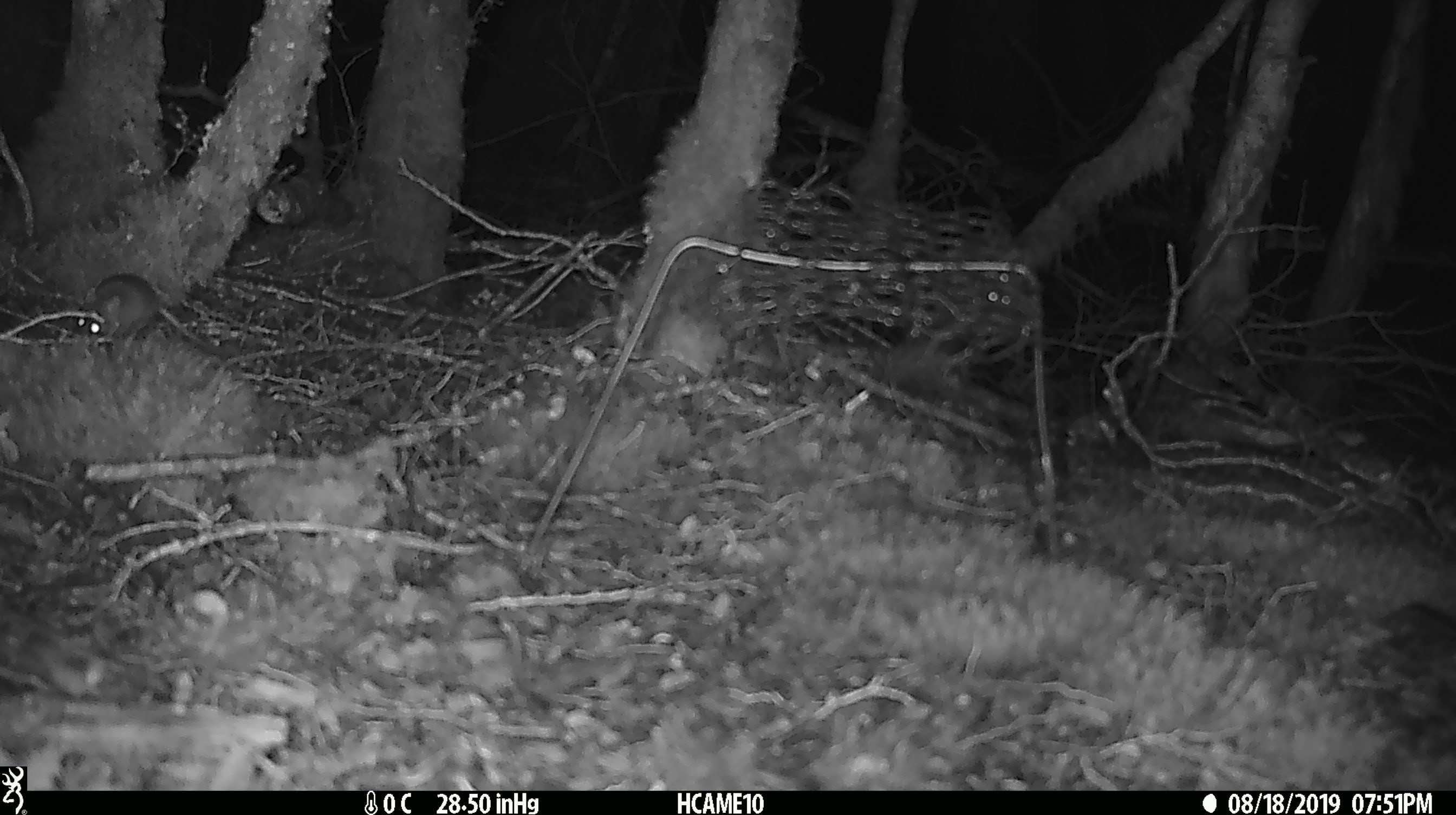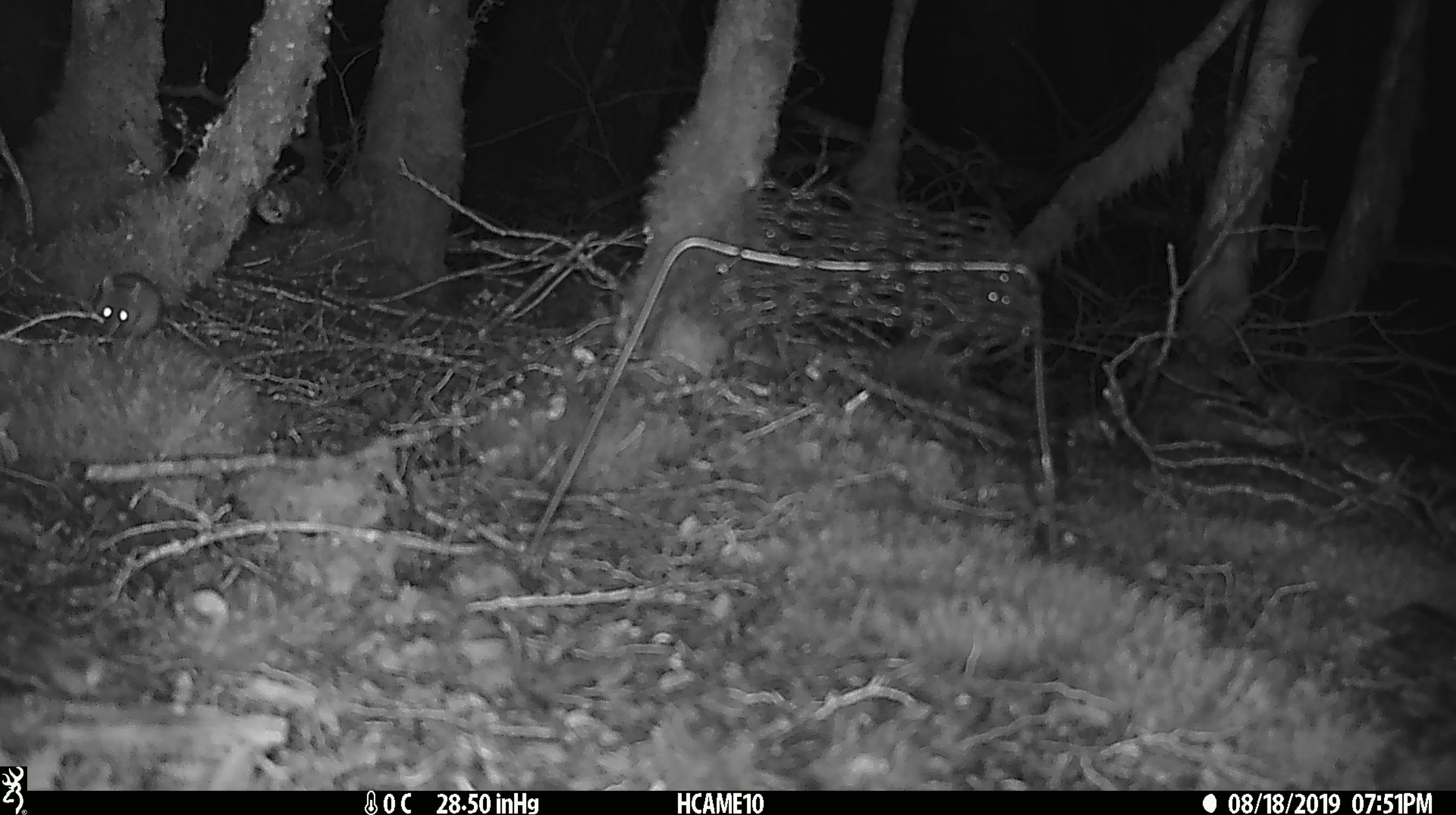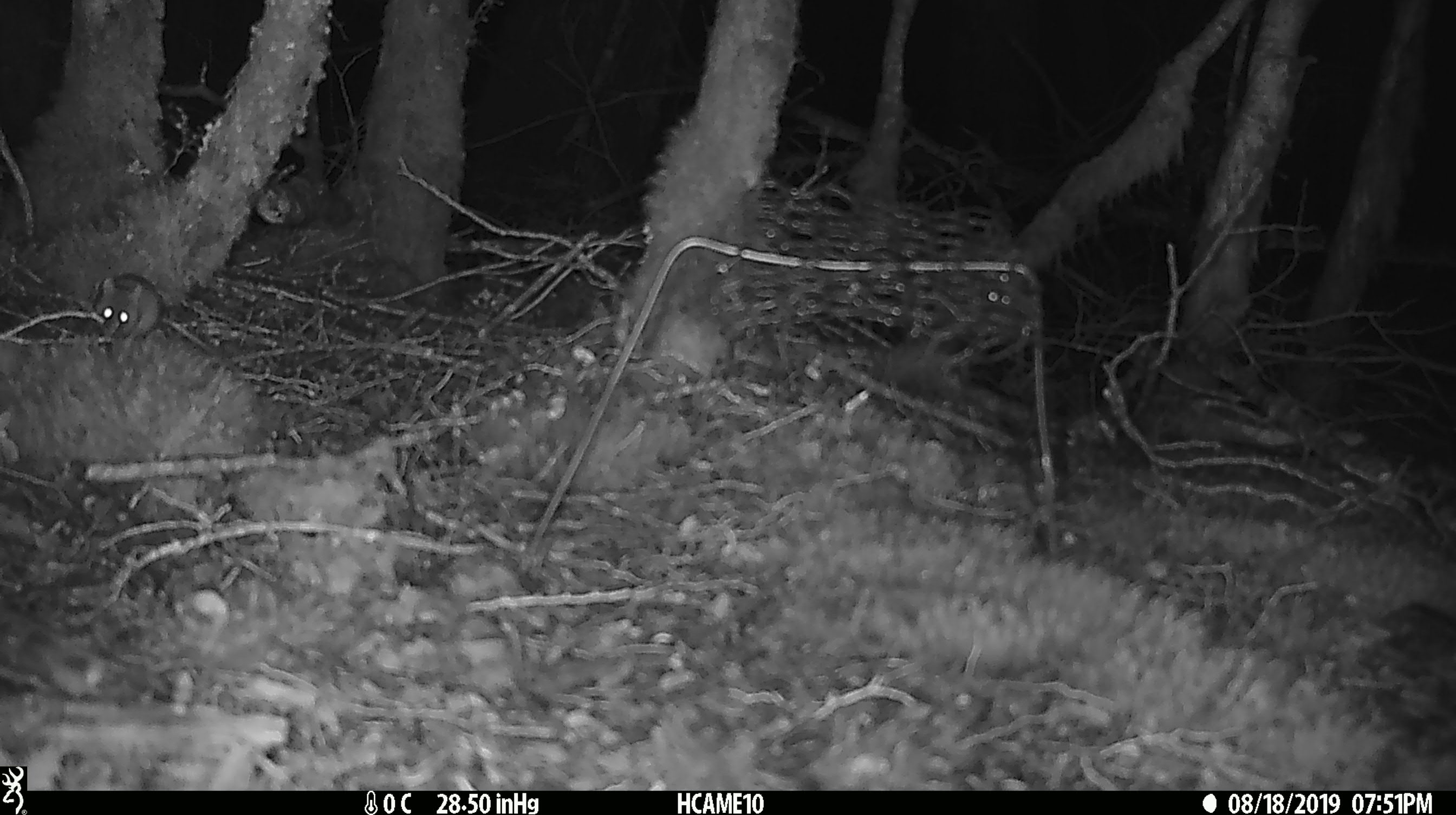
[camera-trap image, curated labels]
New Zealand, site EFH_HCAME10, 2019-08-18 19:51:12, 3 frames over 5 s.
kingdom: Animalia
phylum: Chordata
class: Mammalia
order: Rodentia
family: Muridae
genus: Mus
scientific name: Mus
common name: mouse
Mouse (Mus).